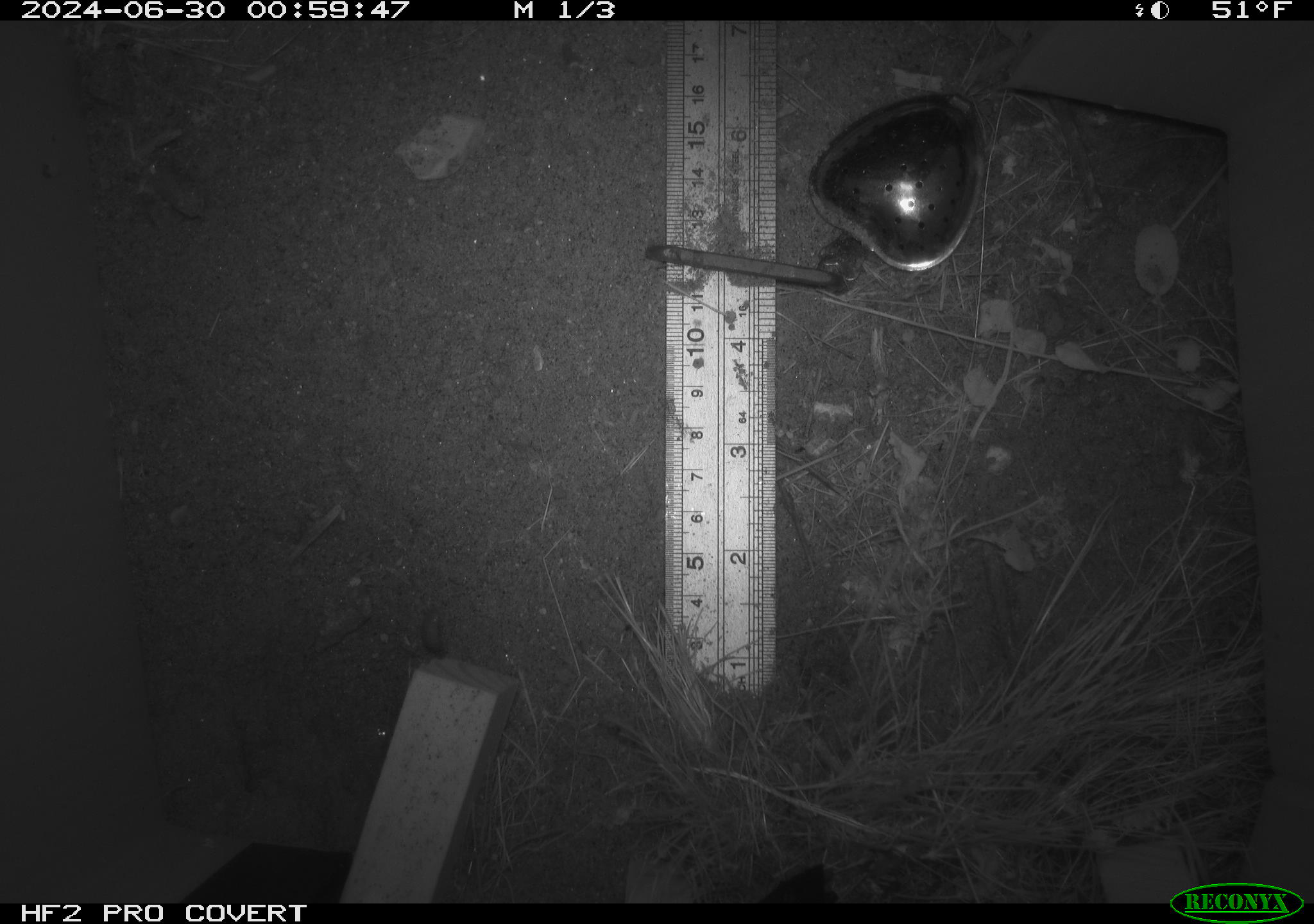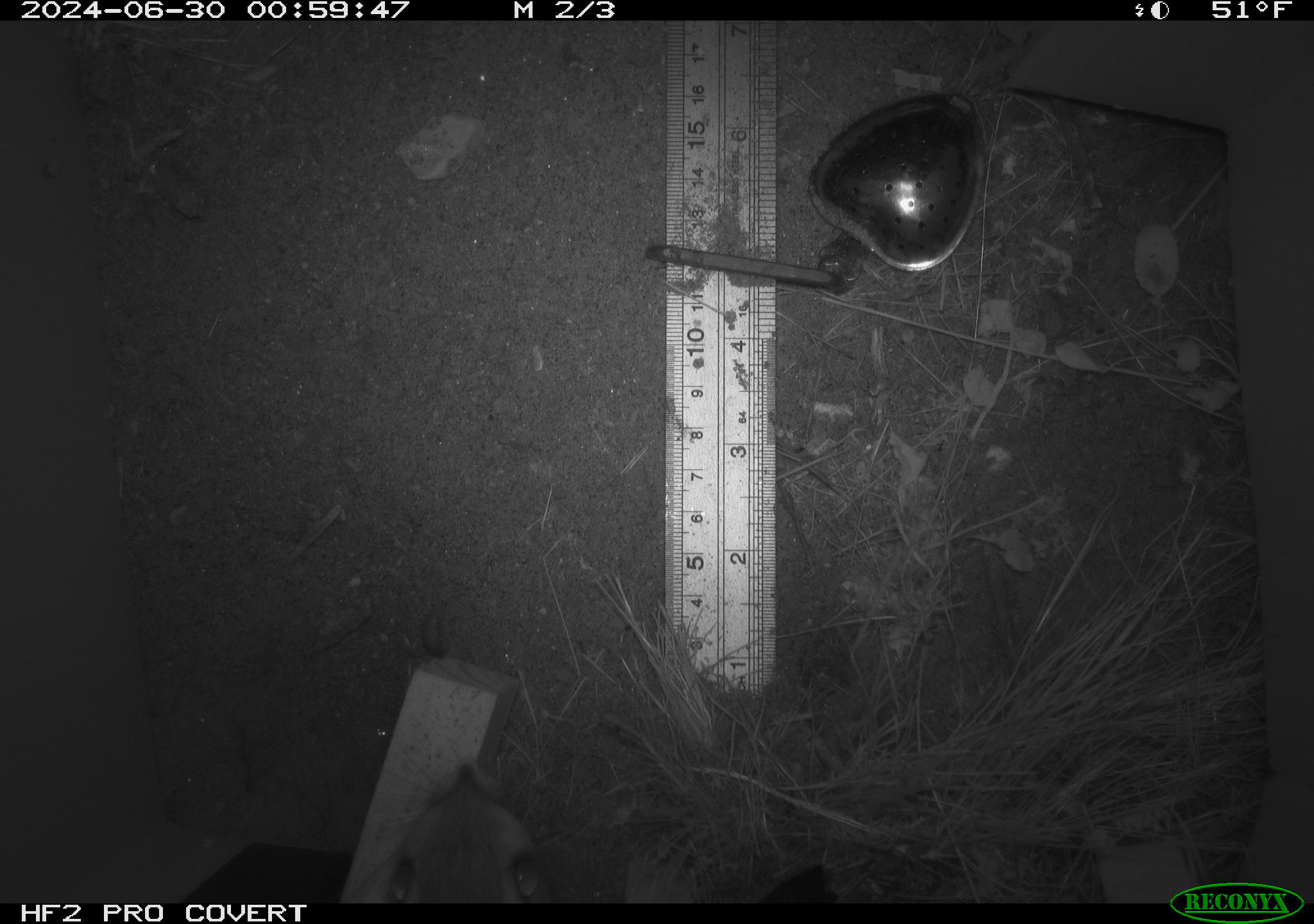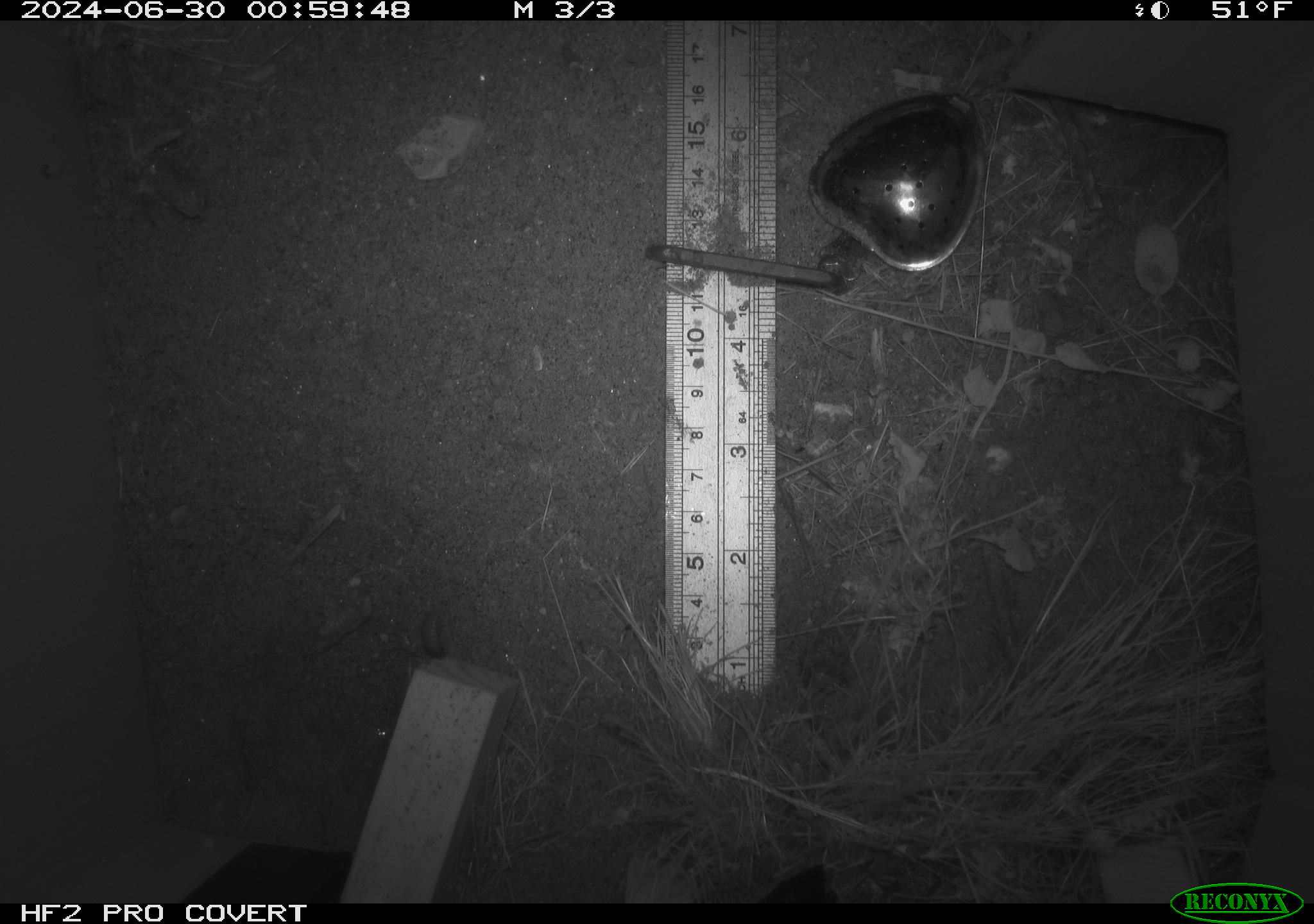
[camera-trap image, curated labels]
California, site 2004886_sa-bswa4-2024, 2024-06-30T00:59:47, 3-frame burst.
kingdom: Animalia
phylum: Chordata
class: Mammalia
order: Rodentia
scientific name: Rodentia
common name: rodent